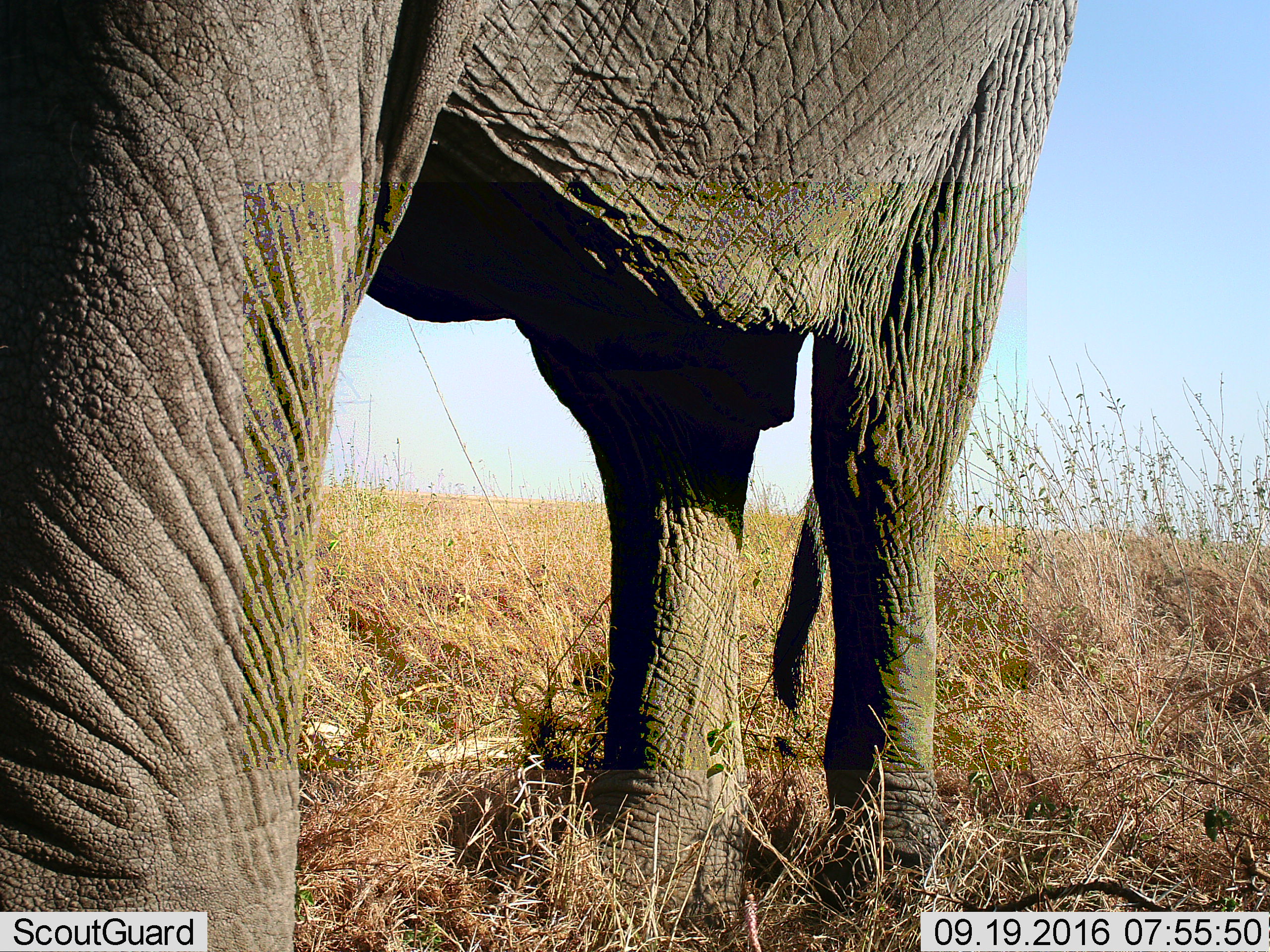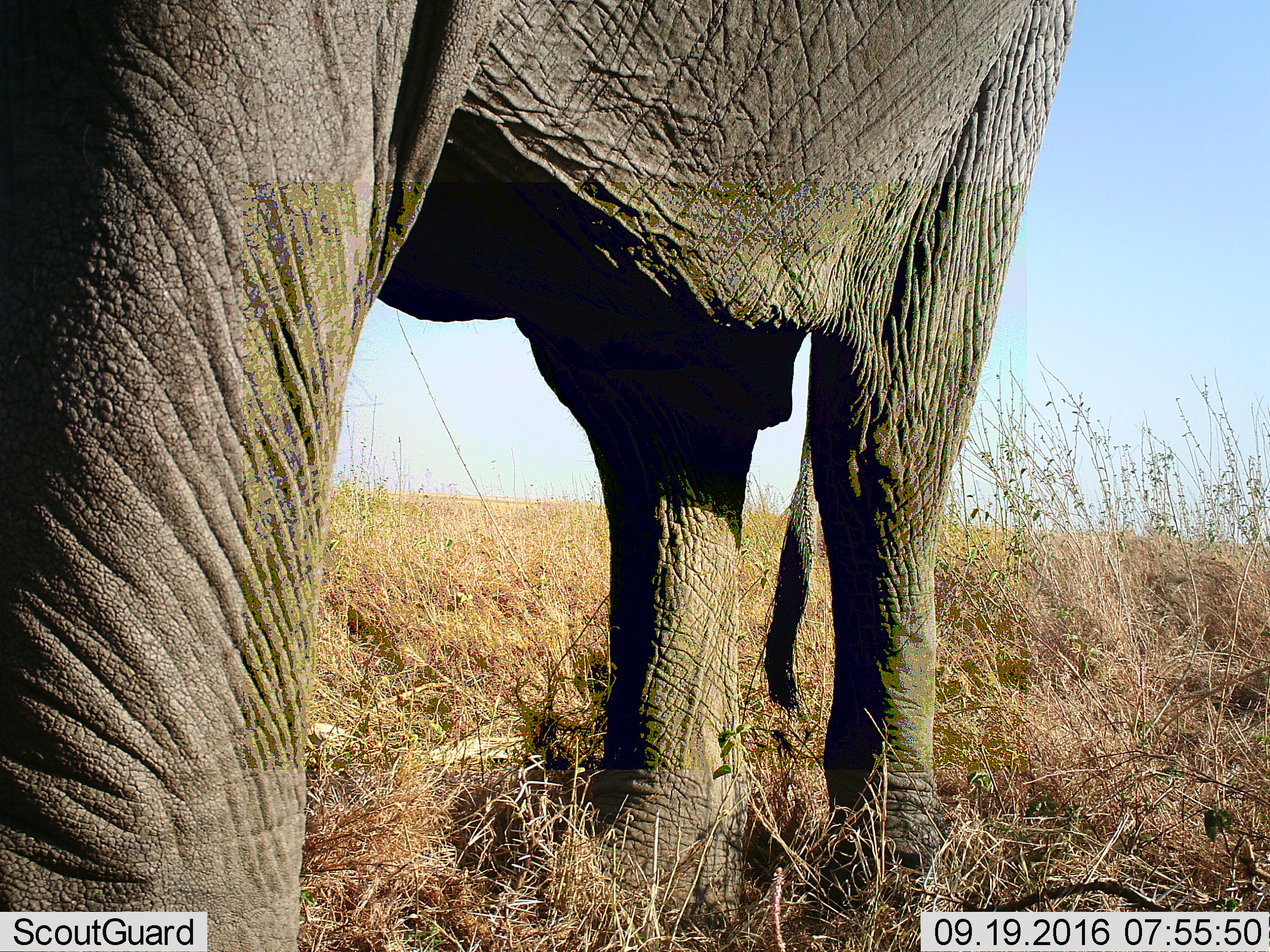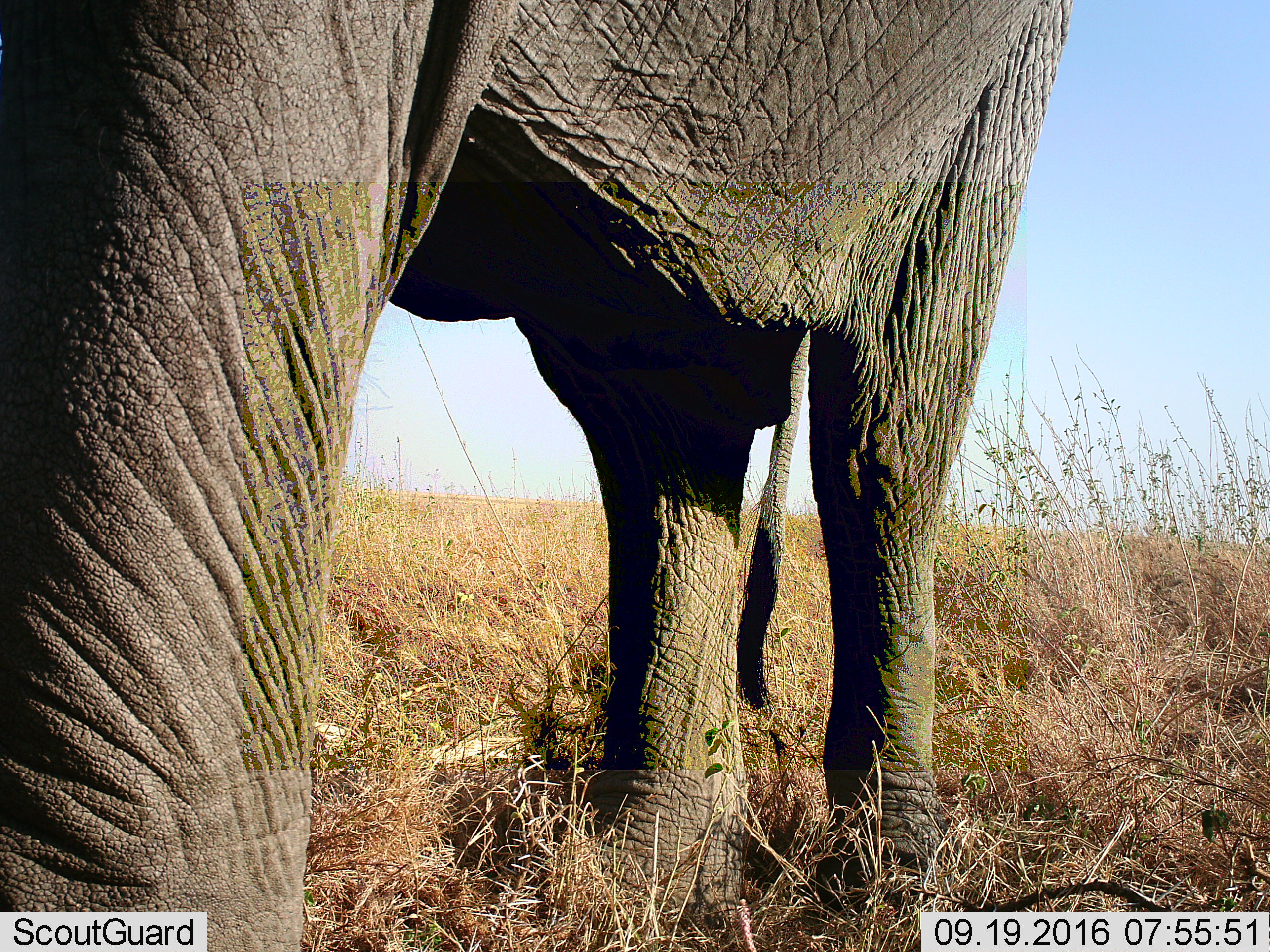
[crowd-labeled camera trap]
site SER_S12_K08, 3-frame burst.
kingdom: Animalia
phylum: Chordata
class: Mammalia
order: Proboscidea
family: Elephantidae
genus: Loxodonta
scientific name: Loxodonta africana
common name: african bush elephant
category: elephant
Elephant (african bush elephant) (Loxodonta africana), count 1. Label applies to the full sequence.